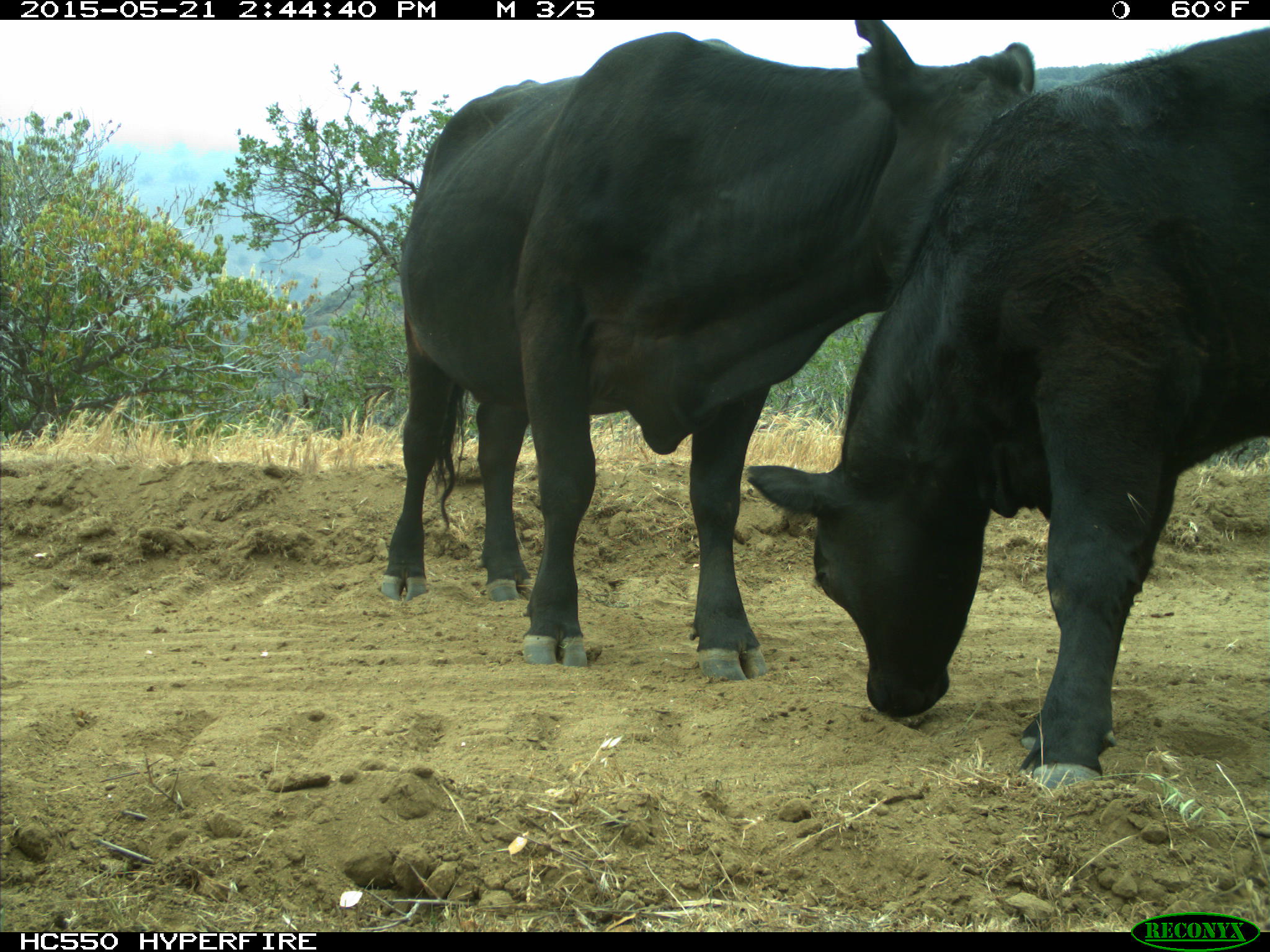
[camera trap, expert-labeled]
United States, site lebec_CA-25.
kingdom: Animalia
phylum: Chordata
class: Mammalia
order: Artiodactyla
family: Bovidae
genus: Bos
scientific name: Bos taurus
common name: domestic cow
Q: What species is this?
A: Bos taurus (domestic cow).